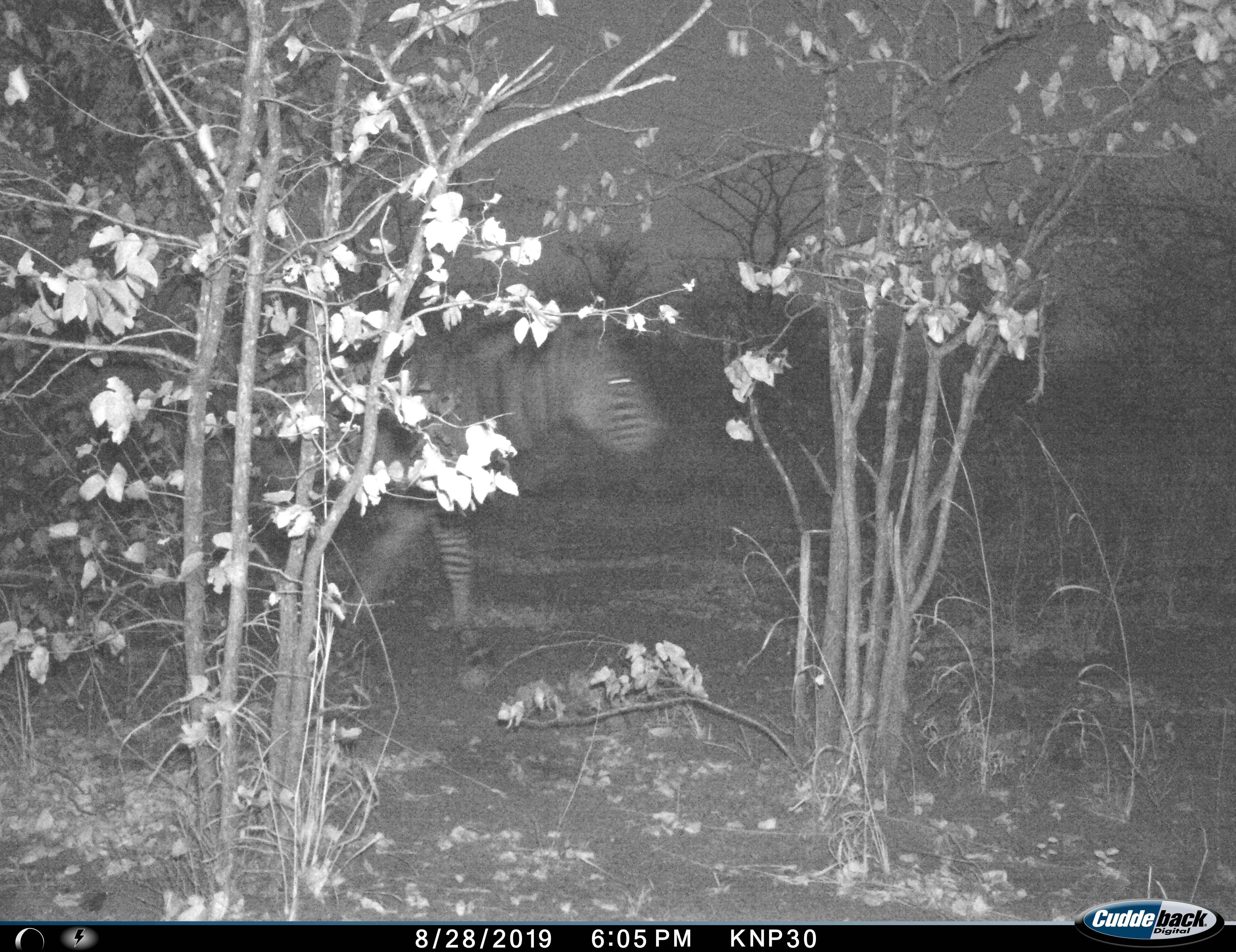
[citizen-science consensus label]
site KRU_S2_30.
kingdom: Animalia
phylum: Chordata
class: Mammalia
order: Perissodactyla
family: Equidae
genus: Equus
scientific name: Equus quagga burchellii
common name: burchell's zebra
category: zebraburchells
Zebraburchells (burchell's zebra) (Equus quagga burchellii), count 1. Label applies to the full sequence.